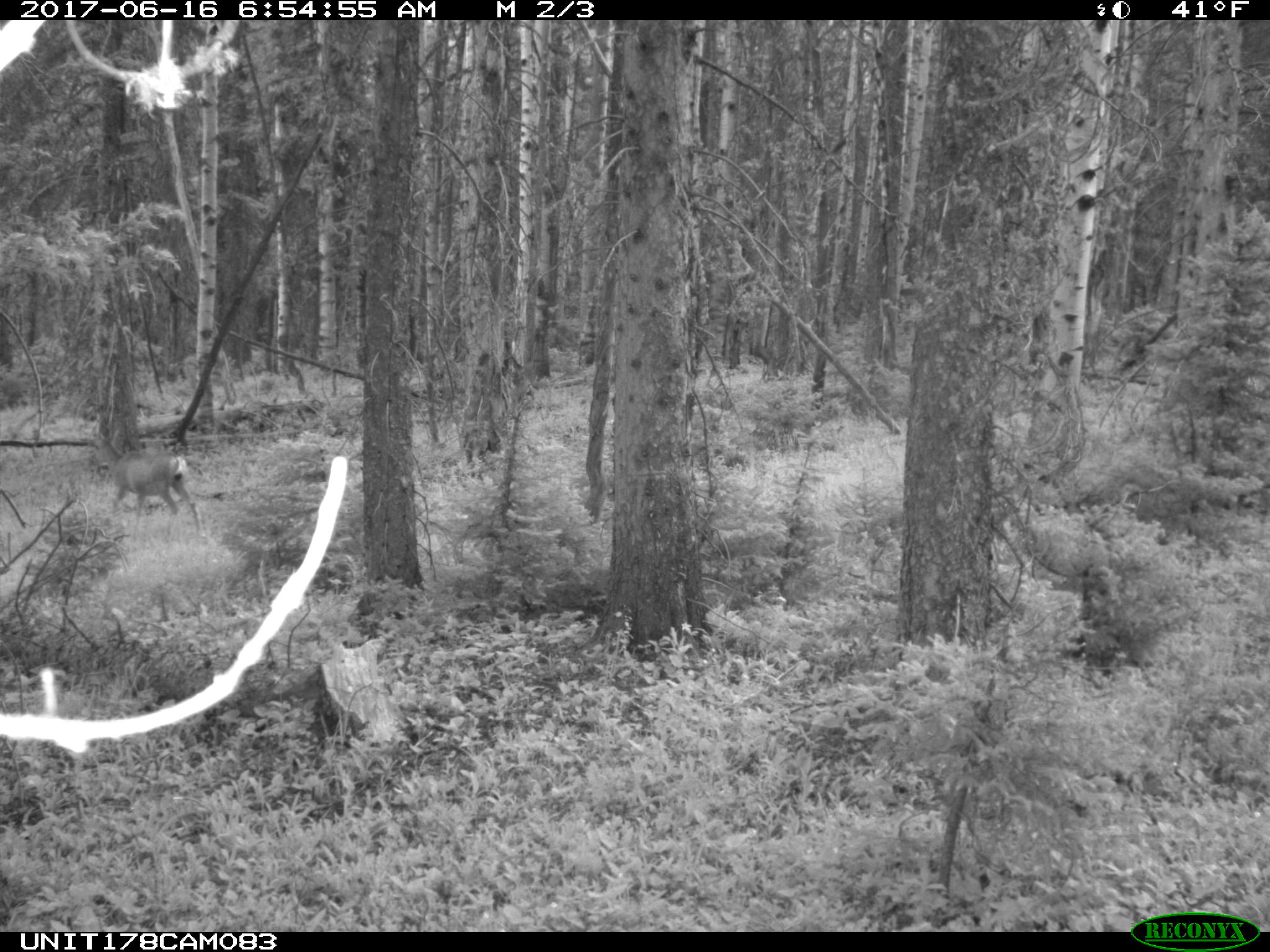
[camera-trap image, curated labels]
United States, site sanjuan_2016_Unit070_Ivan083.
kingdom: Animalia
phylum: Chordata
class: Mammalia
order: Artiodactyla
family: Cervidae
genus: Odocoileus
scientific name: Odocoileus hemionus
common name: mule deer